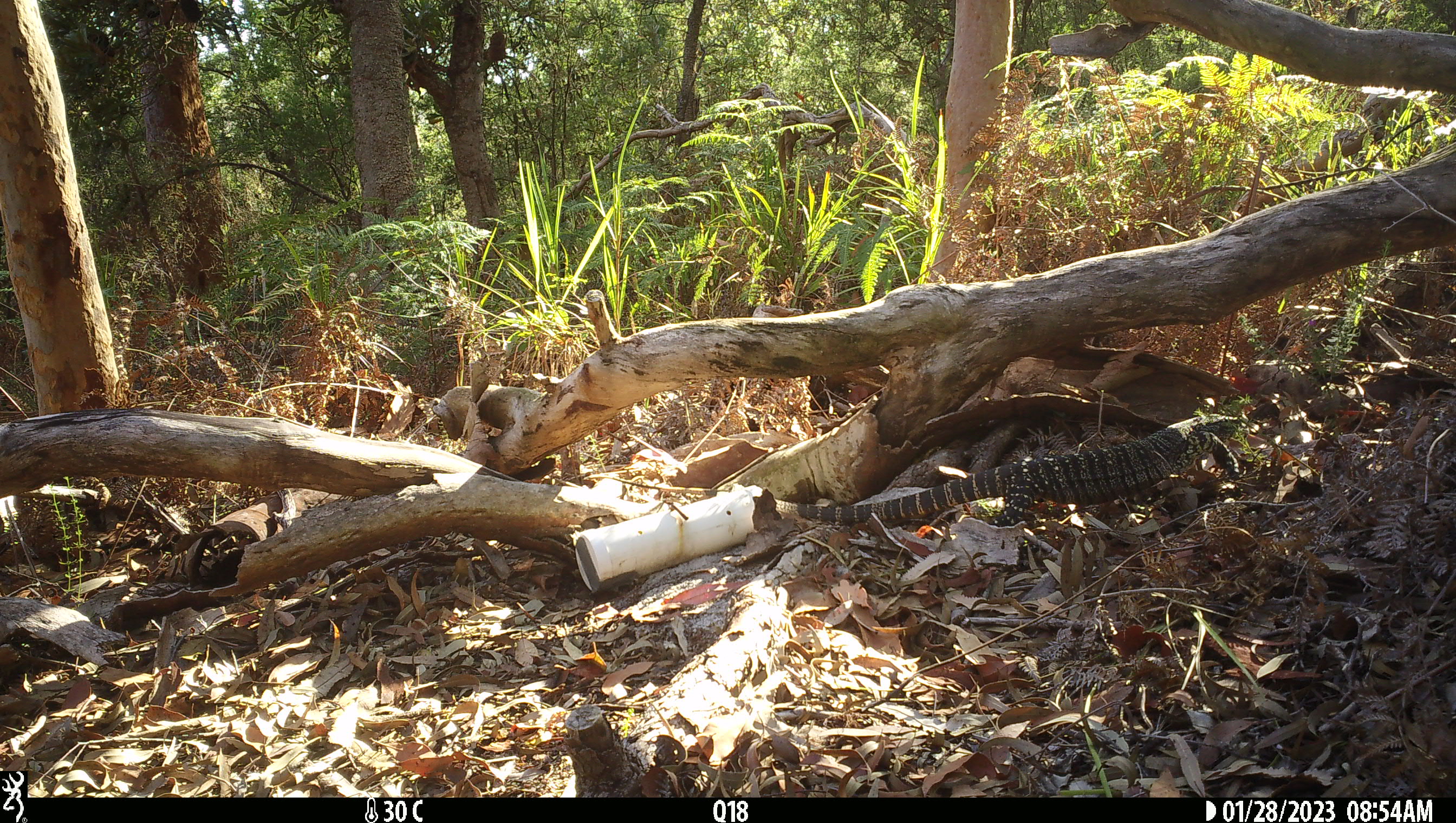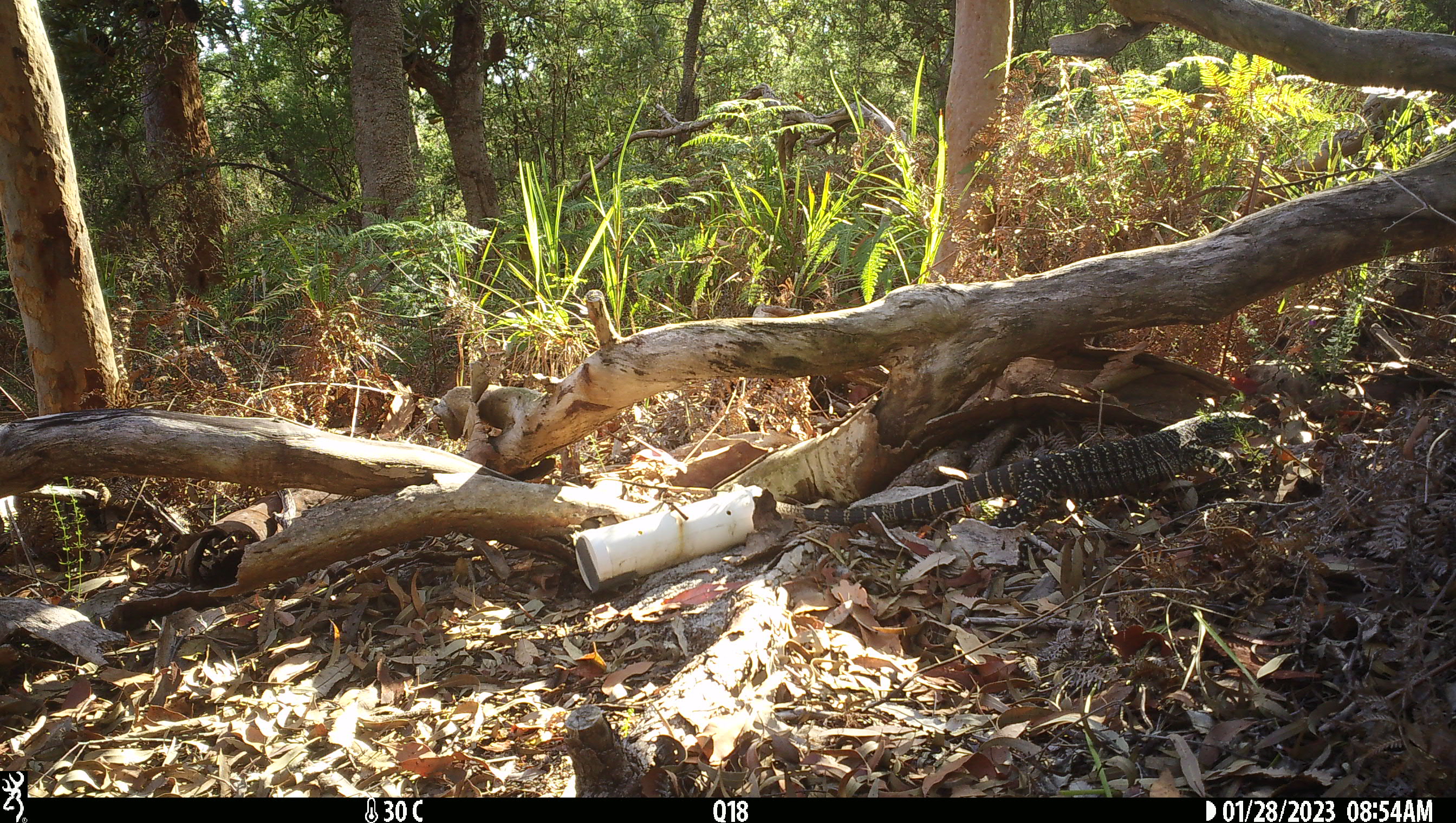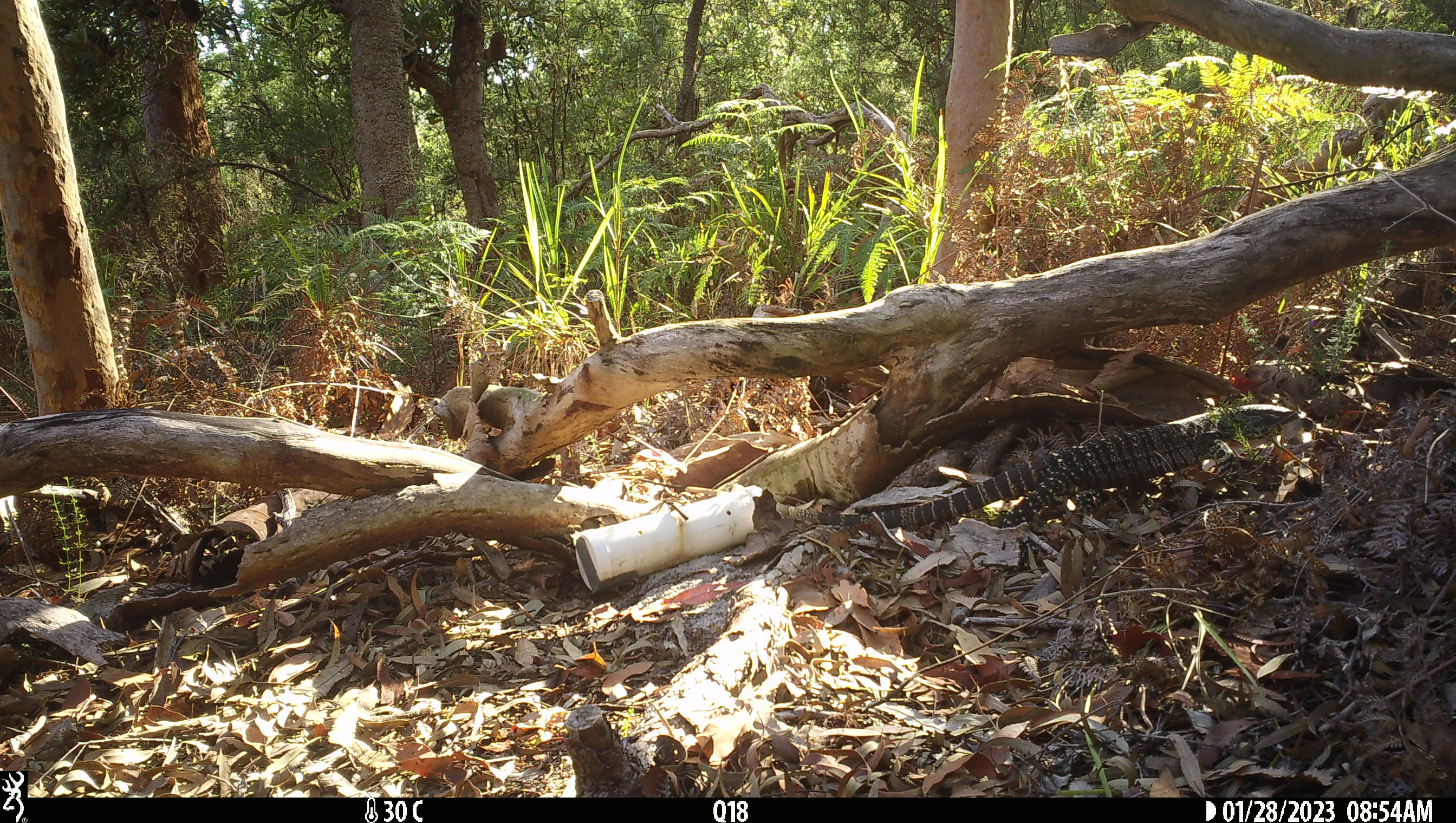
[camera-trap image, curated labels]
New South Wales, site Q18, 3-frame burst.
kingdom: Animalia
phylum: Chordata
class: Reptilia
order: Squamata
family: Varanidae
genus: Varanus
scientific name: Varanus varius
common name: lace monitor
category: goanna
Goanna (lace monitor) (Varanus varius).